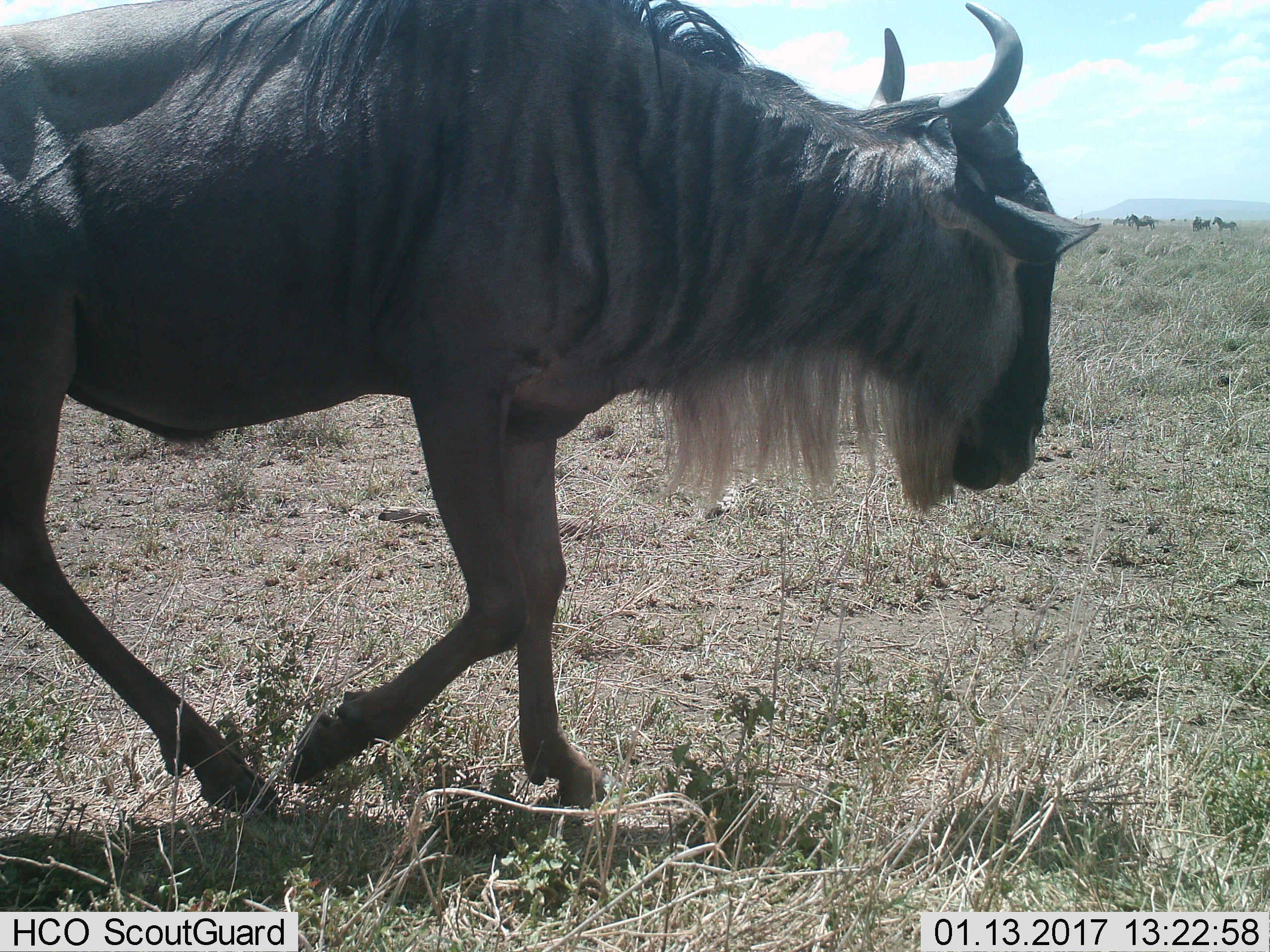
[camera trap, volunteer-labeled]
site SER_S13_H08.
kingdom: Animalia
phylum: Chordata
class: Mammalia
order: Artiodactyla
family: Bovidae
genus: Connochaetes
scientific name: Connochaetes taurinus taurinus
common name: blue wildebeest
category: wildebeestblue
Wildebeestblue (blue wildebeest) (Connochaetes taurinus taurinus), count 1. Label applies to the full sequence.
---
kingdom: Animalia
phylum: Chordata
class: Mammalia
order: Perissodactyla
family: Equidae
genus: Equus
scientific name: Equus quagga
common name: plains zebra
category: zebraplains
Zebraplains (plains zebra) (Equus quagga), count 5. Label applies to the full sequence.